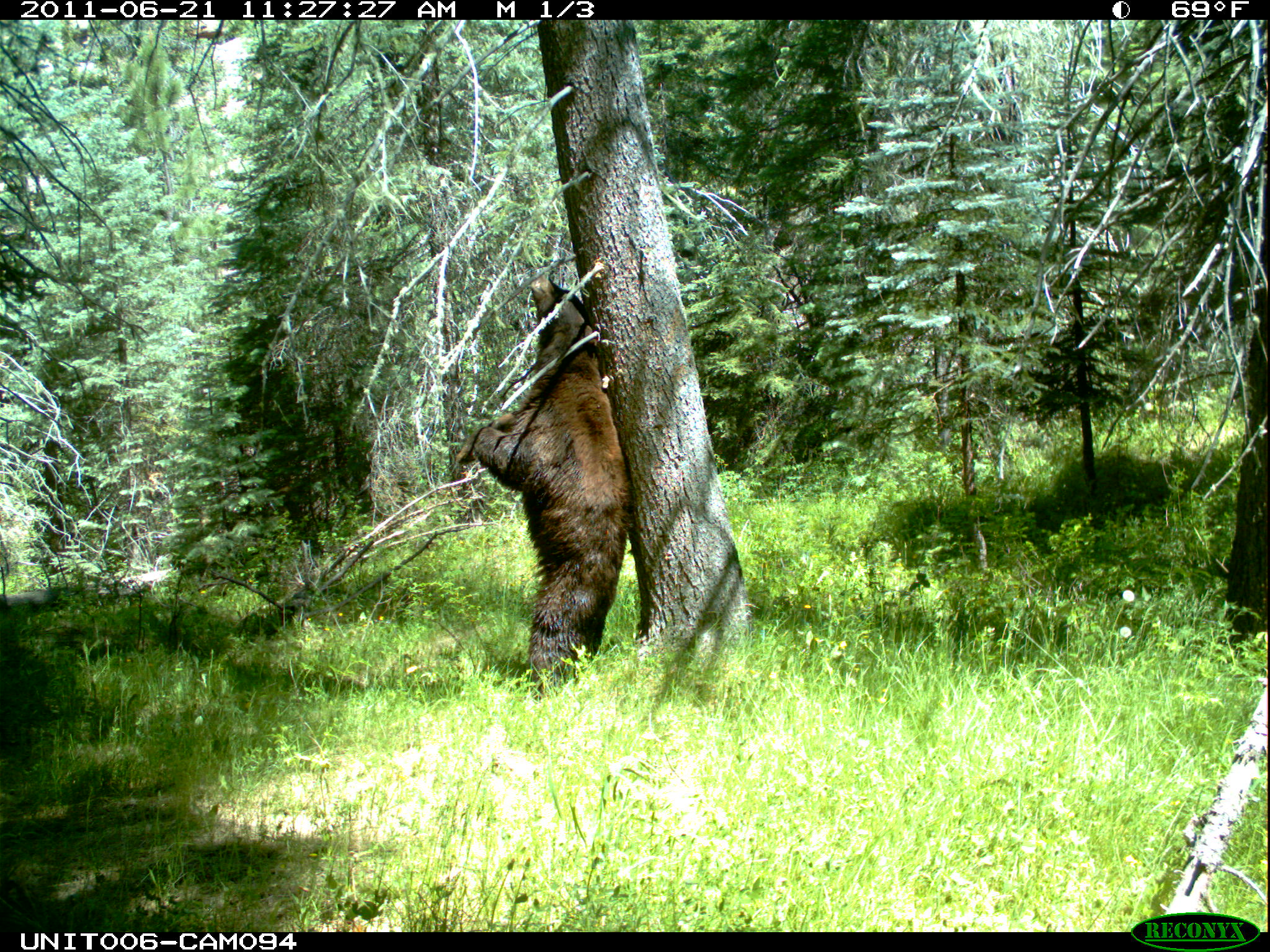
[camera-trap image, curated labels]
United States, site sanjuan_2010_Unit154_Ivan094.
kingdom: Animalia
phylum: Chordata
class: Mammalia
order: Carnivora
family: Ursidae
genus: Ursus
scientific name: Ursus americanus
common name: american black bear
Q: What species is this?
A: Ursus americanus (american black bear).